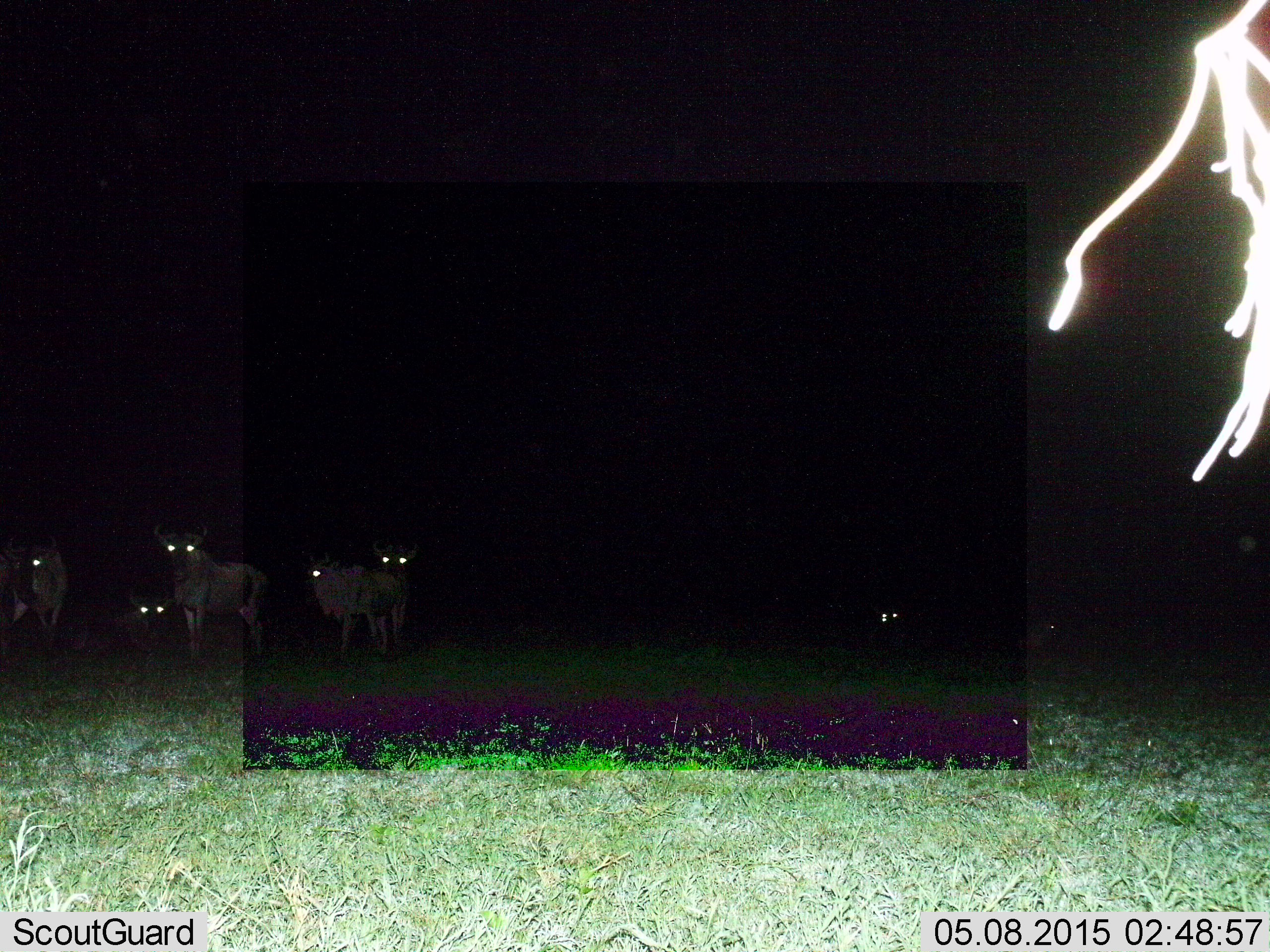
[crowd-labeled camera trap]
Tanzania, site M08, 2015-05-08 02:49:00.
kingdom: Animalia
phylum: Chordata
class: Mammalia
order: Artiodactyla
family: Bovidae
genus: Connochaetes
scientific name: Connochaetes taurinus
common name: blue wildebeest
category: wildebeest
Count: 6.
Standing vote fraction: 90%.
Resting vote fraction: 50%.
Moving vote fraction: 0%.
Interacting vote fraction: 0%.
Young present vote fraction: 0%.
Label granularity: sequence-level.